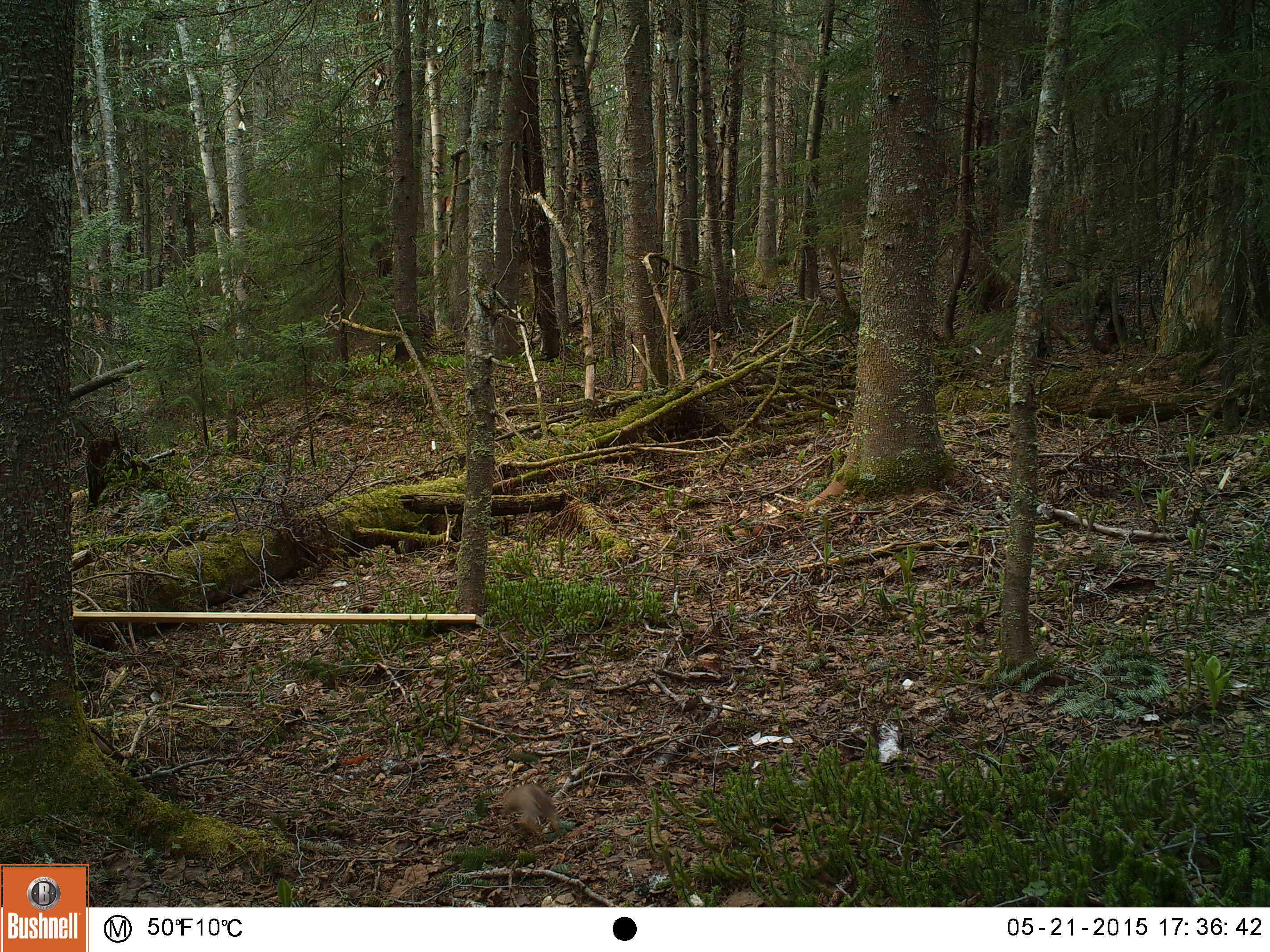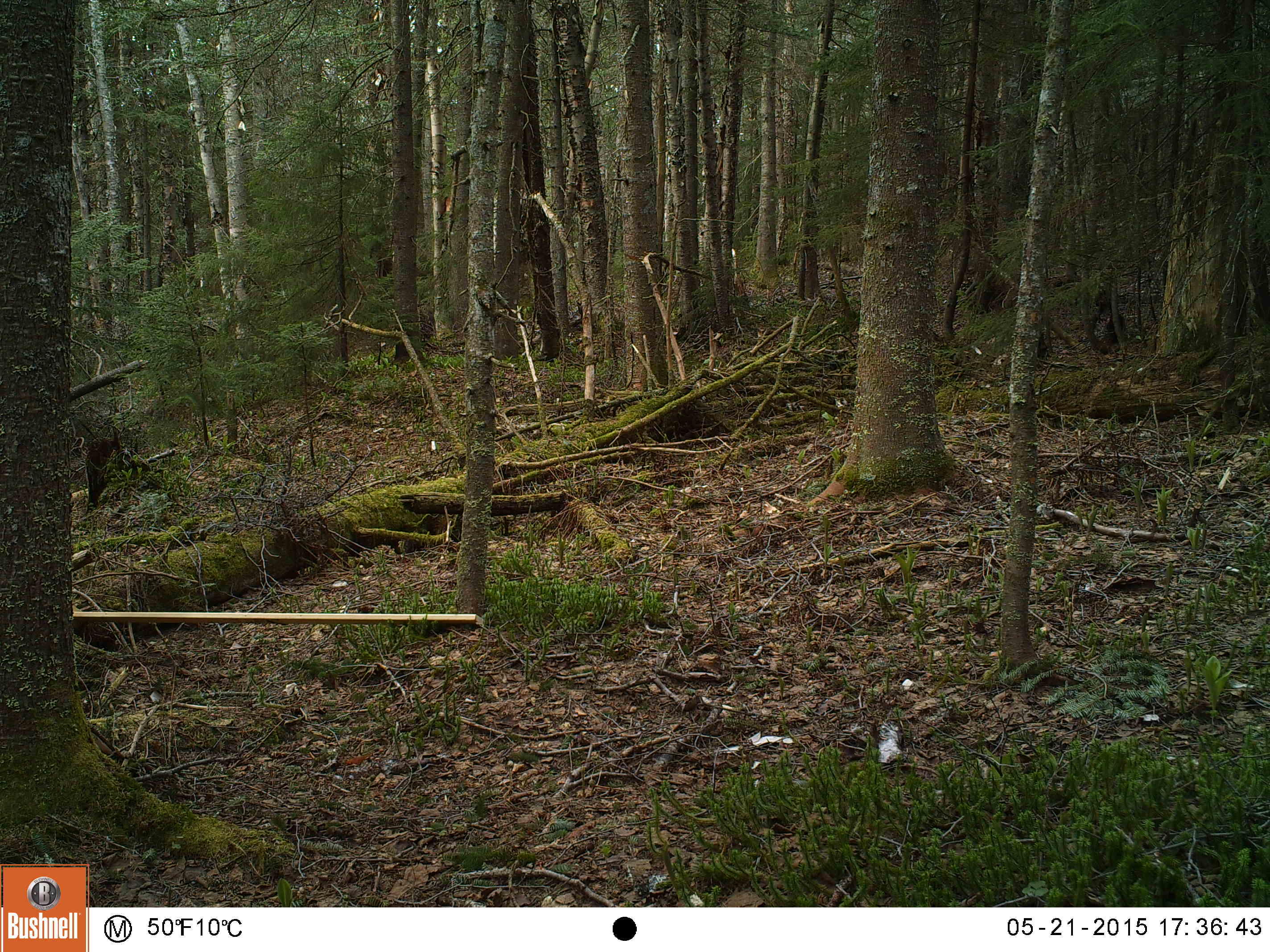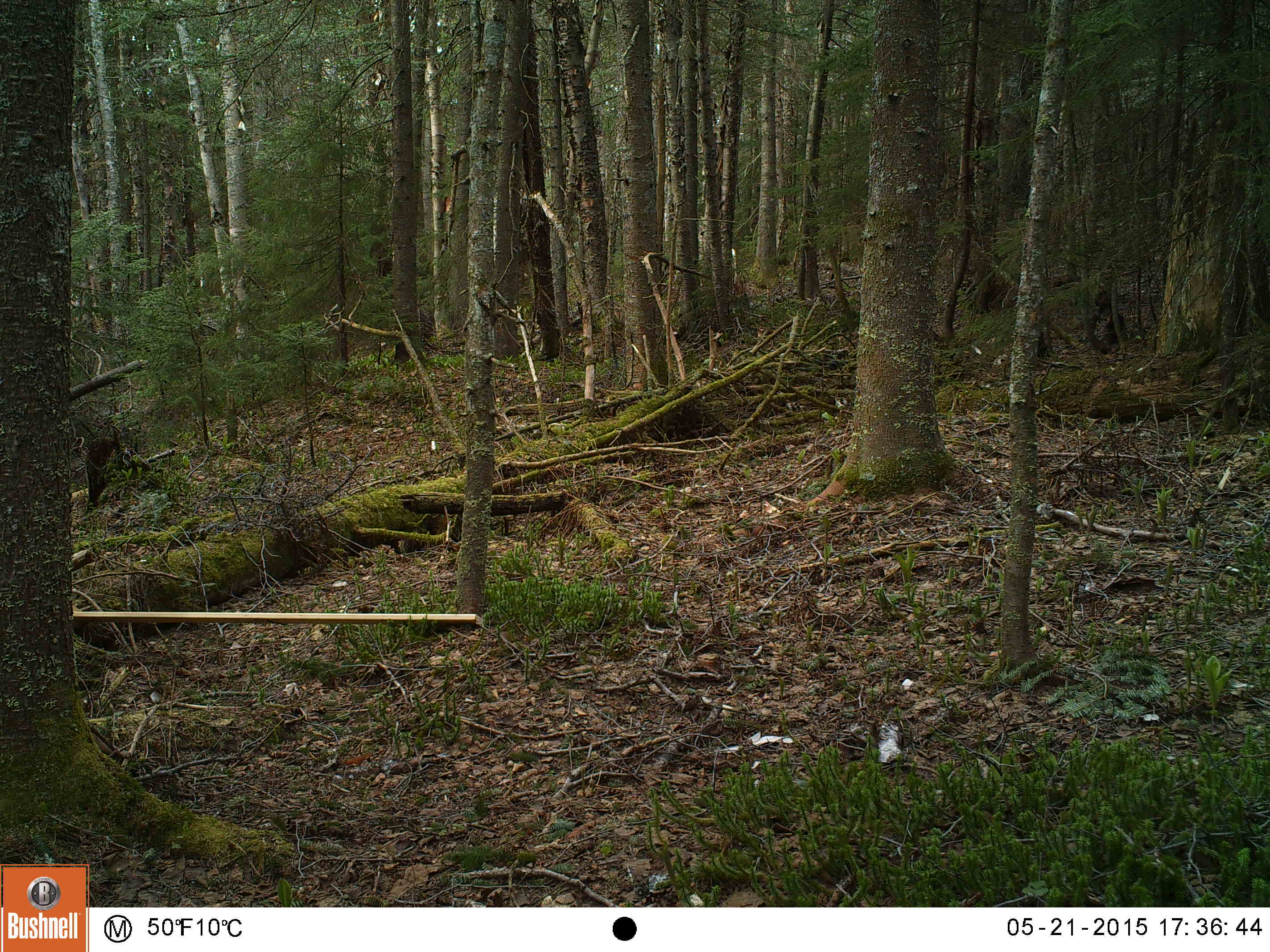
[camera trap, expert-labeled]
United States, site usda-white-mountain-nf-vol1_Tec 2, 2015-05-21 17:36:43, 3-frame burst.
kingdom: Animalia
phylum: Chordata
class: Mammalia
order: Rodentia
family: Sciuridae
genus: Tamiasciurus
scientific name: Tamiasciurus hudsonicus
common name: red squirrel